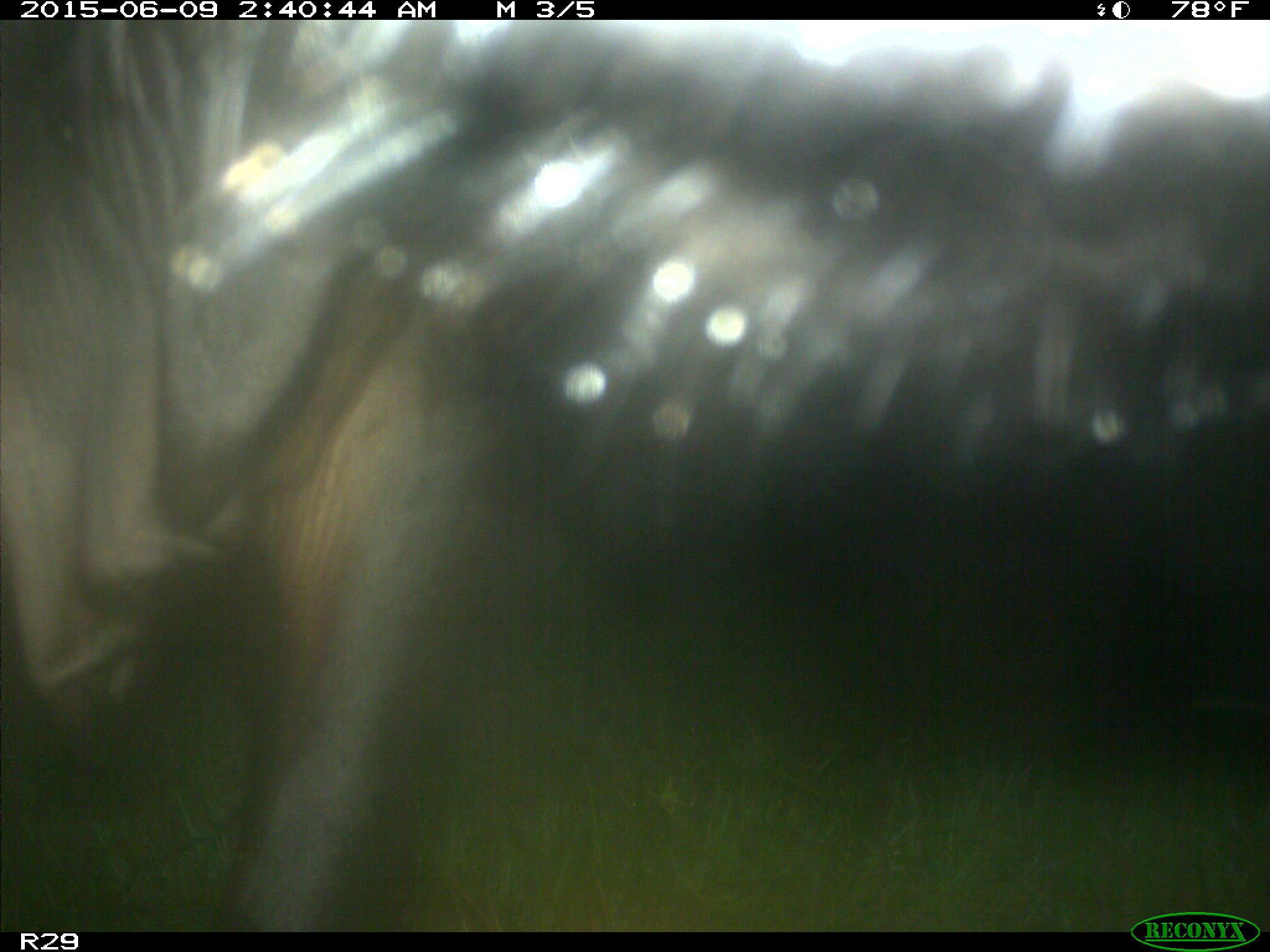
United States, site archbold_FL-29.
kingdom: Animalia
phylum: Chordata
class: Mammalia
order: Artiodactyla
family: Bovidae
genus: Bos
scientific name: Bos taurus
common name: domestic cow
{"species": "Bos taurus (domestic cow)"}